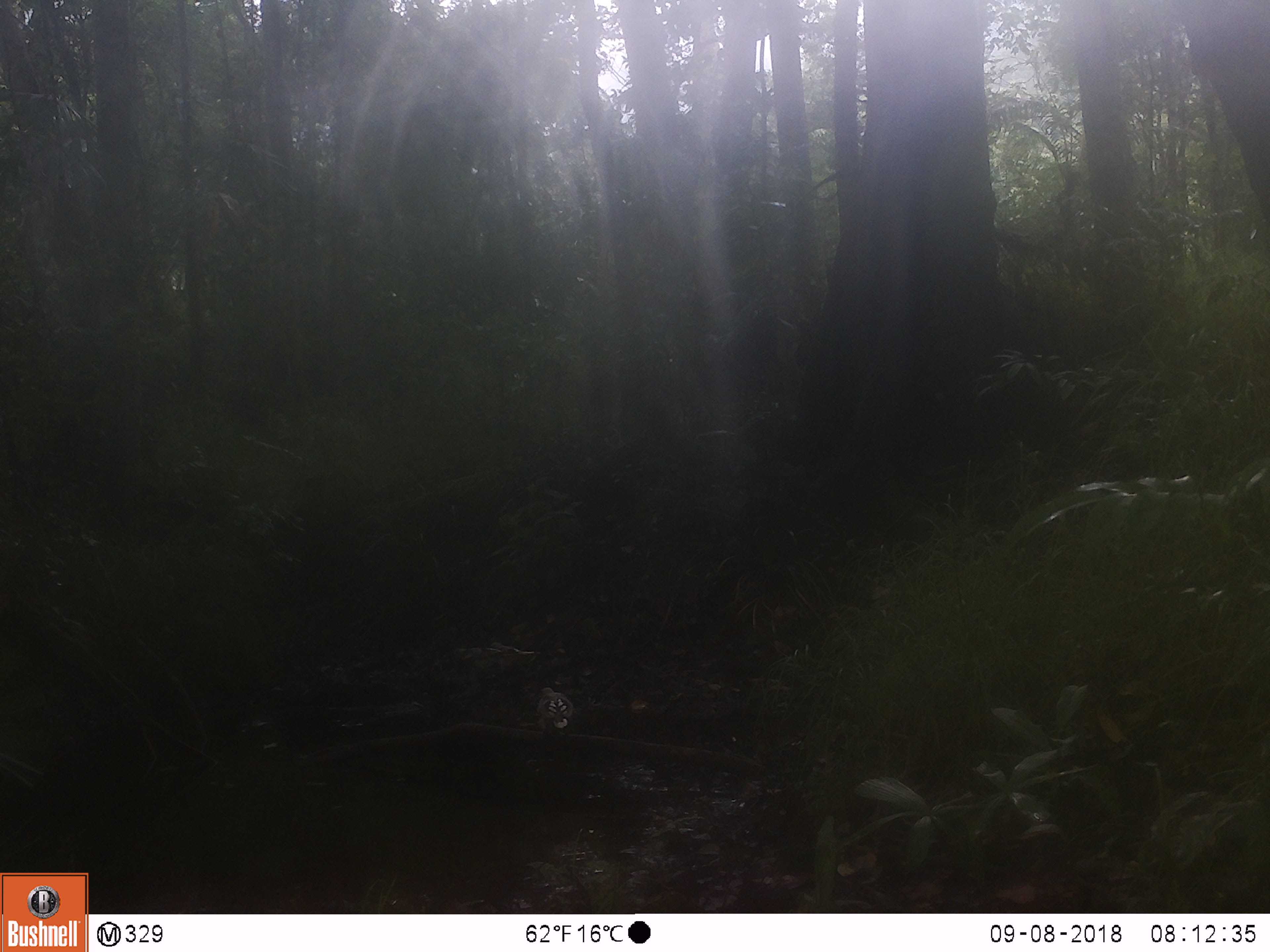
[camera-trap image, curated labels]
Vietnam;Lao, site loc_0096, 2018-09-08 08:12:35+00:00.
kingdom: Animalia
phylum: Chordata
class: Aves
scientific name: Aves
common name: bird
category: unidentified bird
Unidentified bird (bird) (Aves). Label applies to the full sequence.